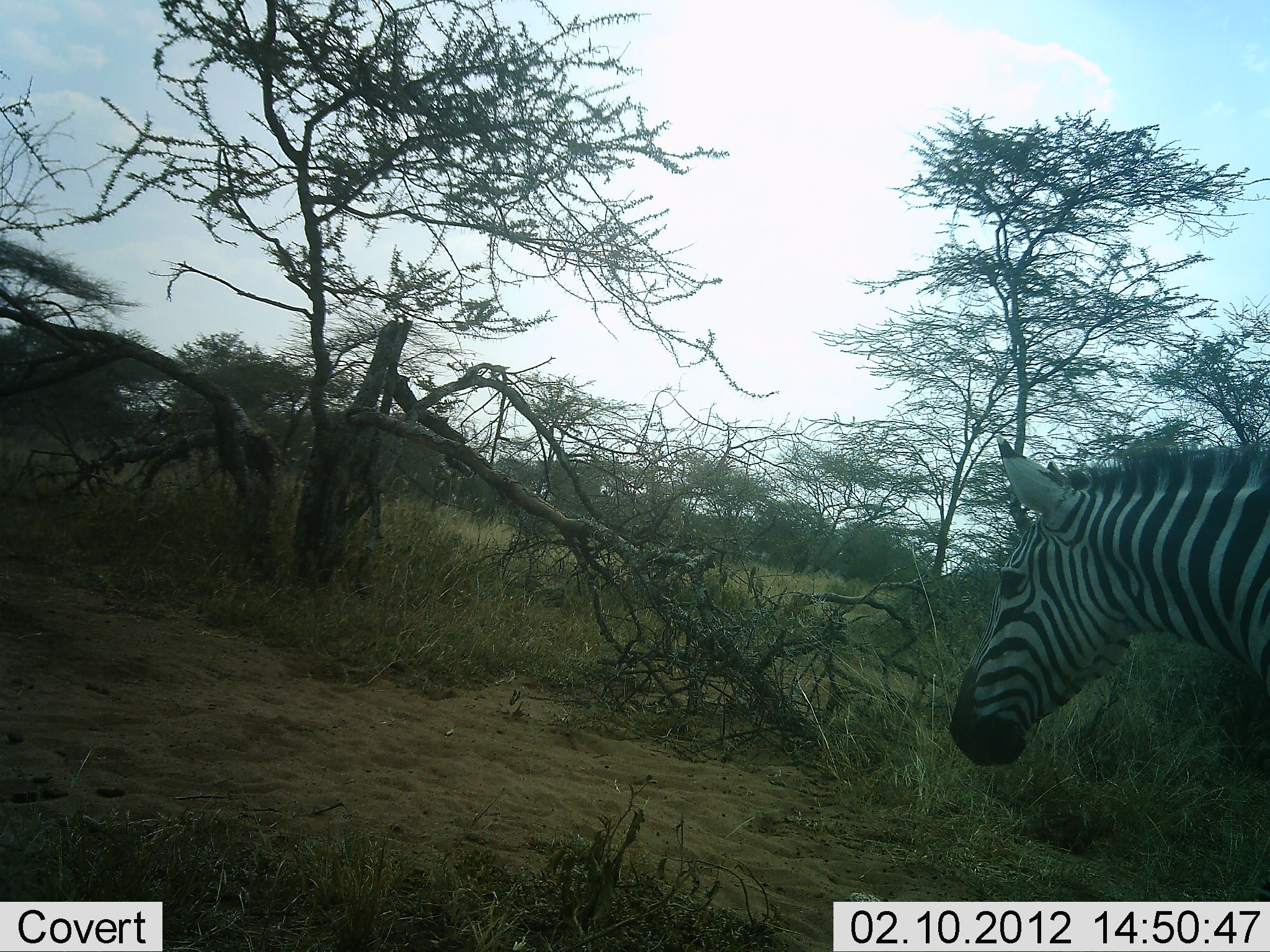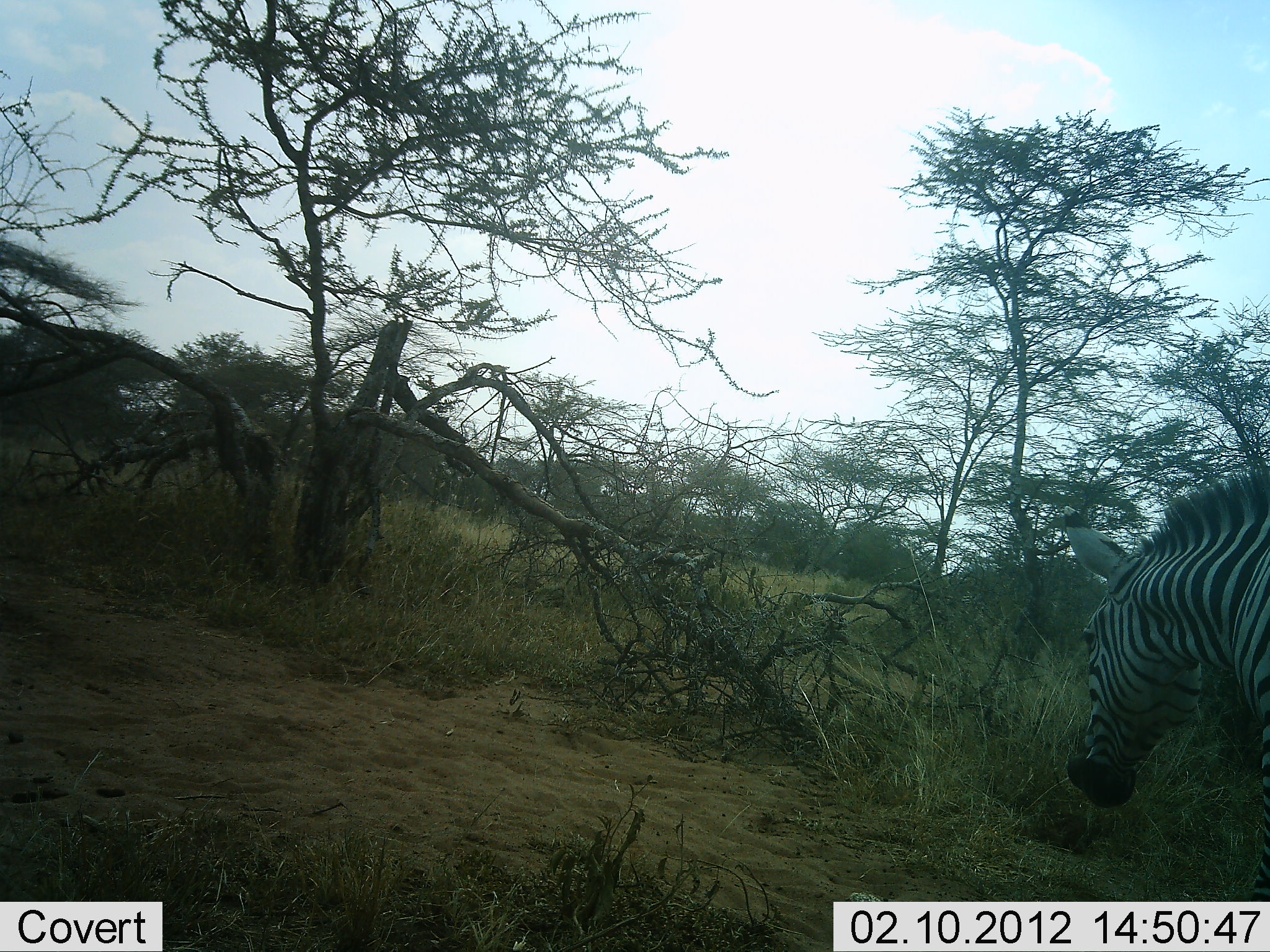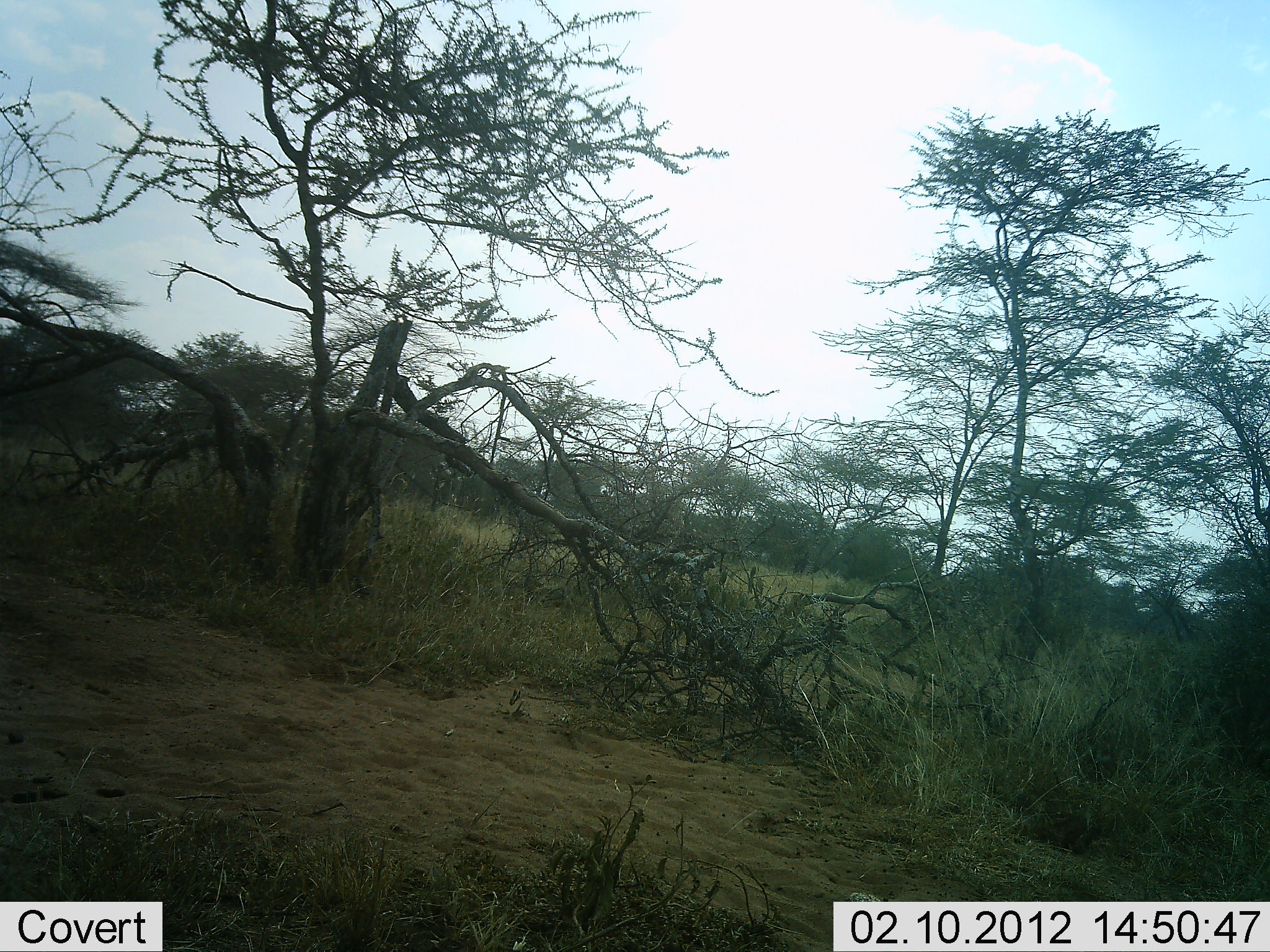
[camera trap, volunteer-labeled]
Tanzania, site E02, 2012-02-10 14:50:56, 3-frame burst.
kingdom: Animalia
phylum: Chordata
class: Mammalia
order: Perissodactyla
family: Equidae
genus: Equus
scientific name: Equus quagga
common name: plains zebra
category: zebra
Zebra (plains zebra) (Equus quagga), count 1. Behavior (volunteer vote fractions): standing 33%, resting 0%, moving 67%, interacting 0%. Young present (vote fraction): 0%. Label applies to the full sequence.